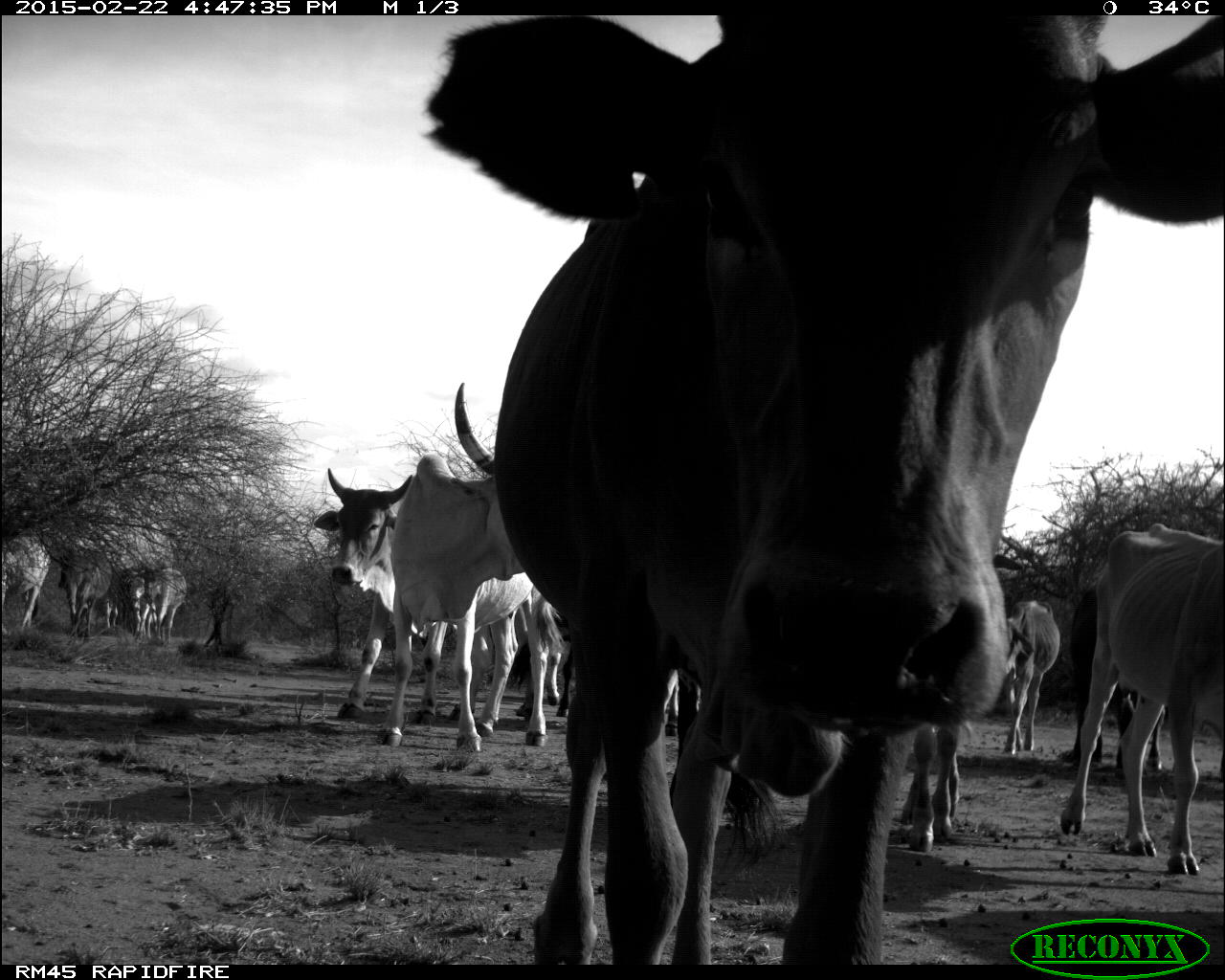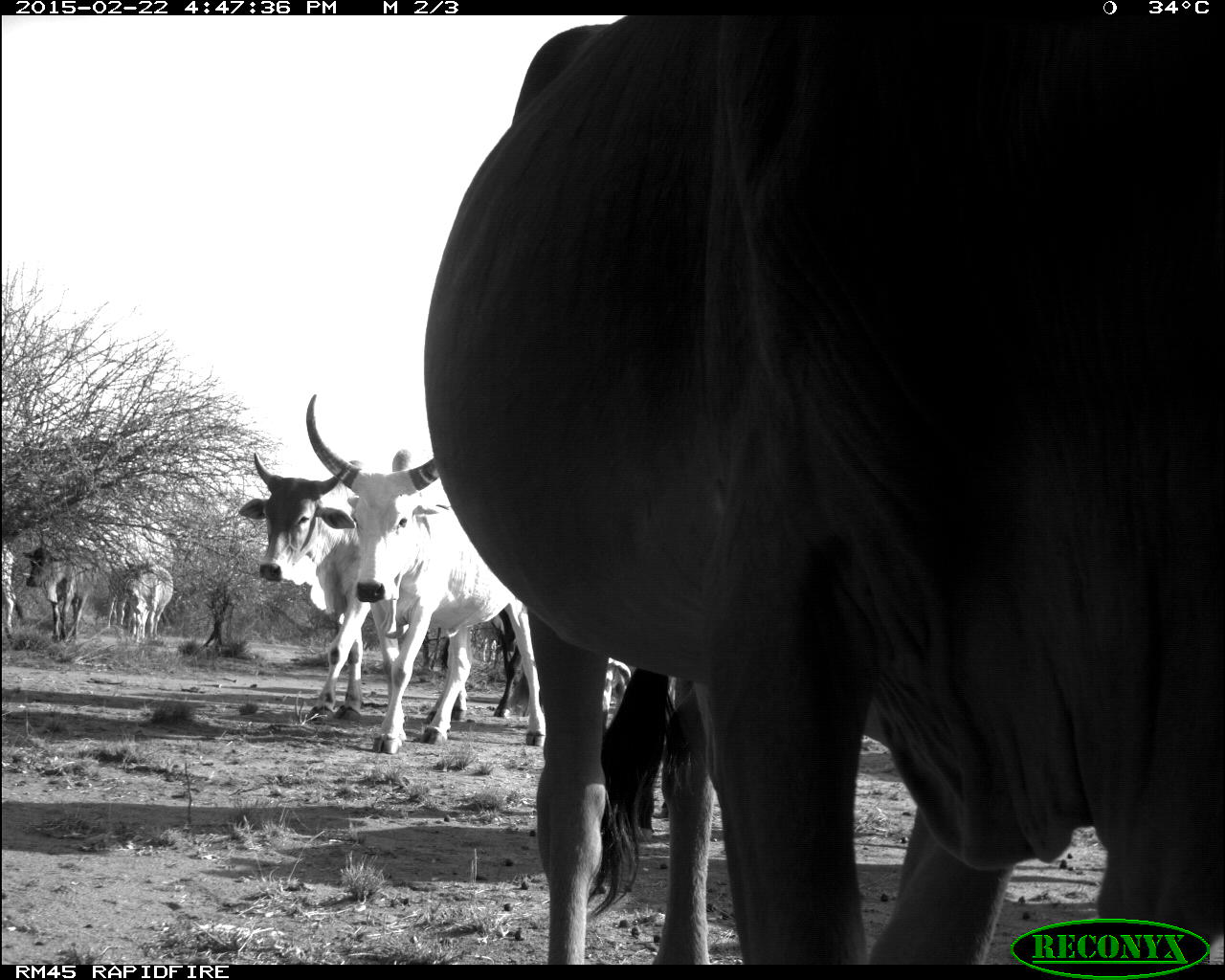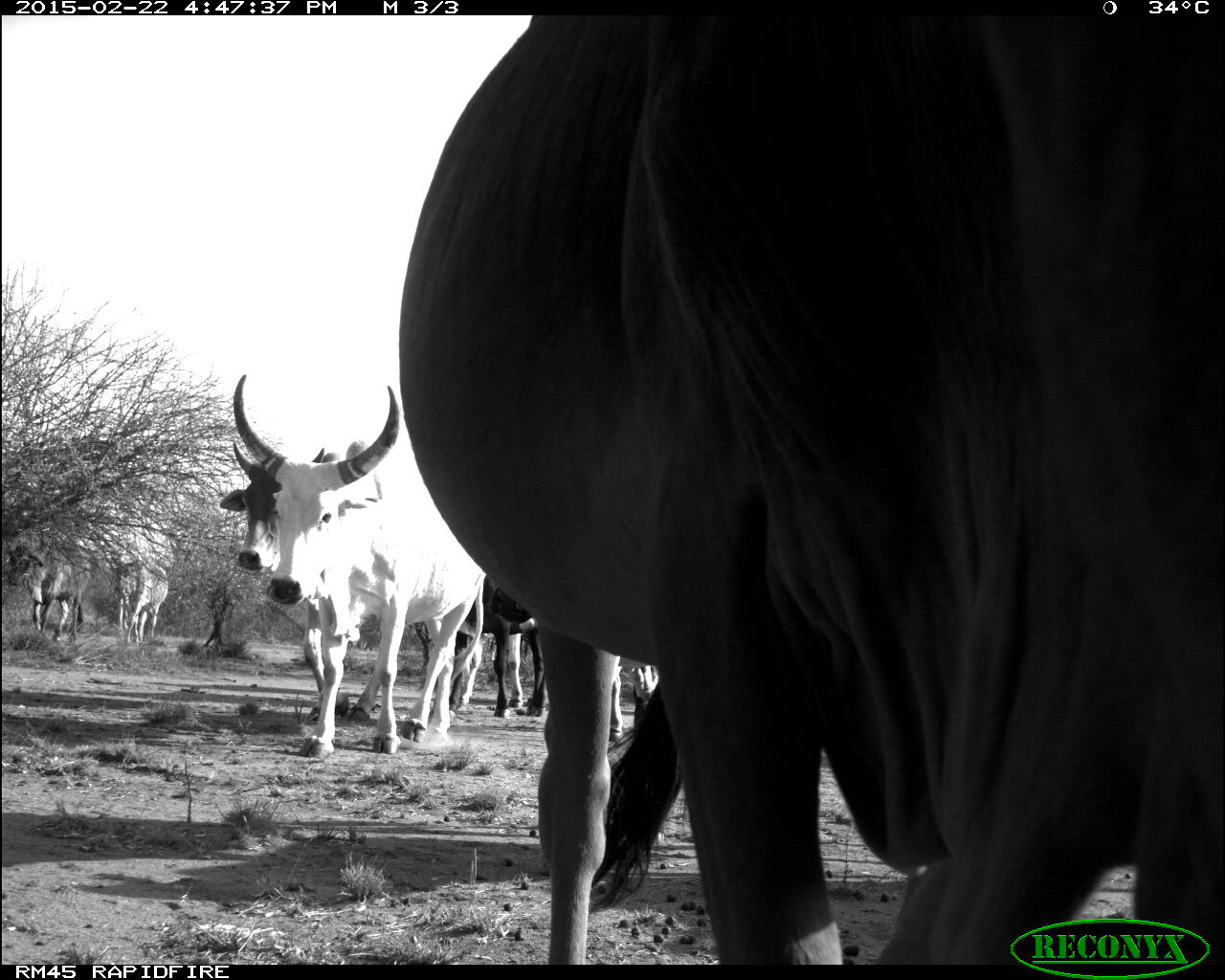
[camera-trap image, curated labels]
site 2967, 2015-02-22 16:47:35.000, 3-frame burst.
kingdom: Animalia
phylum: Chordata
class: Mammalia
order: Artiodactyla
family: Bovidae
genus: Bos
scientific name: Bos taurus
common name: domestic cattle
Bos taurus (domestic cattle), count 15.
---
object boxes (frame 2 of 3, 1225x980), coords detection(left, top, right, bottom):
bos taurus: detection(424, 15, 1220, 960); detection(307, 383, 543, 744); detection(235, 449, 470, 727); detection(24, 544, 91, 639); detection(110, 552, 176, 642); detection(0, 548, 18, 646)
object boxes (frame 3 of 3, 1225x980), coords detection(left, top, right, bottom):
bos taurus: detection(398, 14, 1224, 964); detection(230, 372, 485, 761); detection(219, 441, 440, 717); detection(449, 571, 548, 718); detection(3, 539, 92, 646); detection(115, 554, 169, 645)